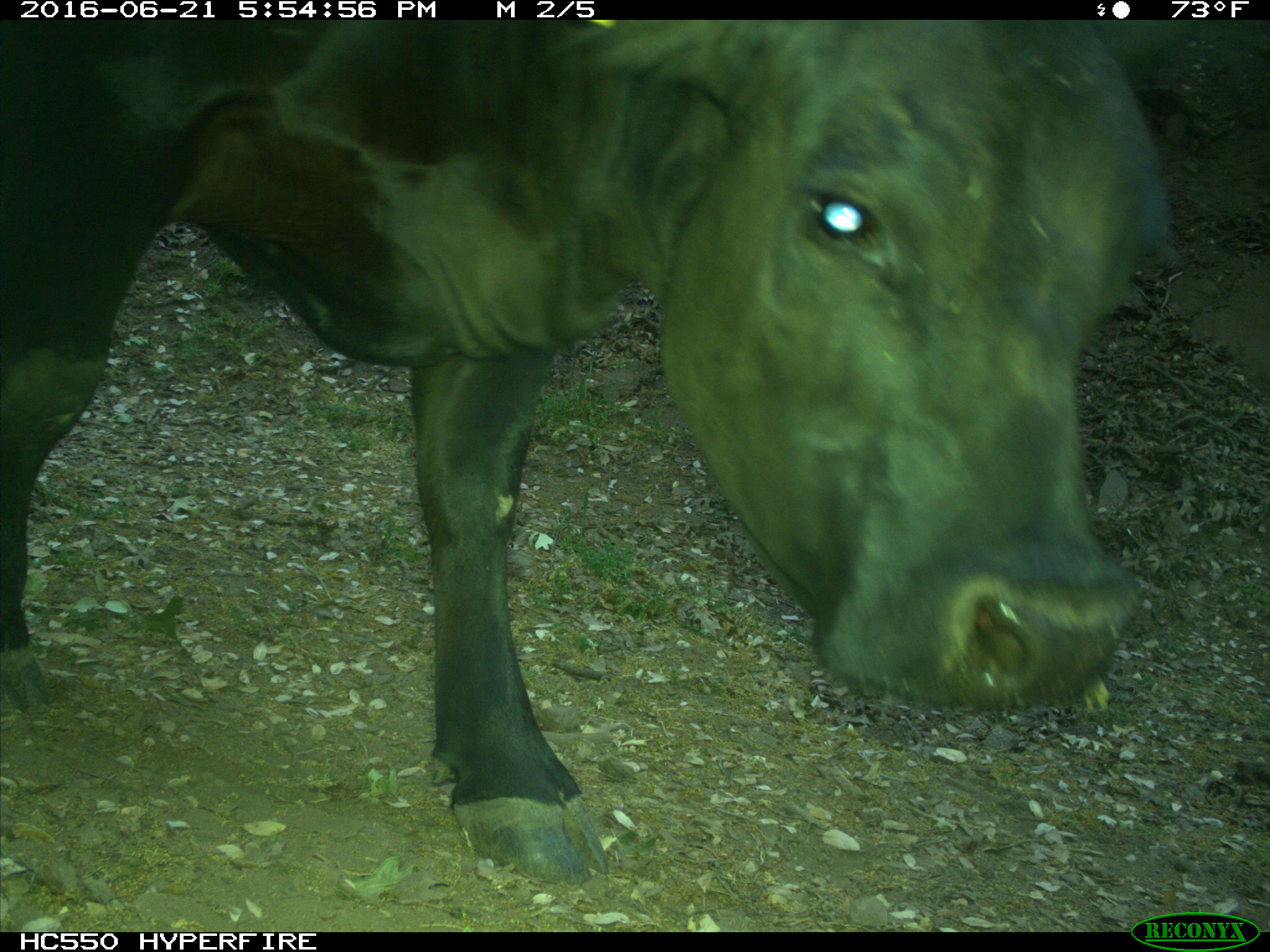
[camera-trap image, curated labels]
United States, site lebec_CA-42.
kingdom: Animalia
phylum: Chordata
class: Mammalia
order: Artiodactyla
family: Bovidae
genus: Bos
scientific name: Bos taurus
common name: domestic cow